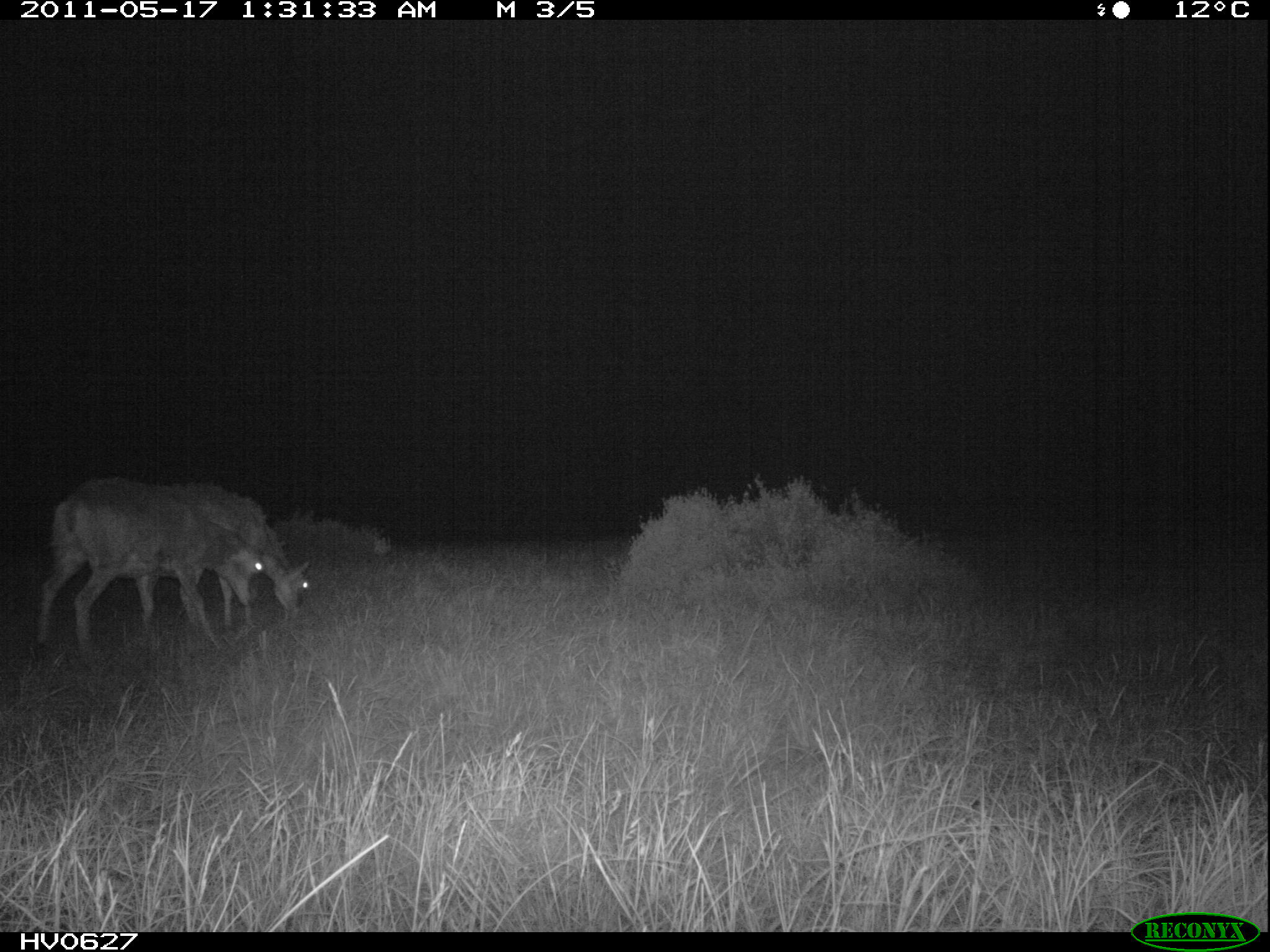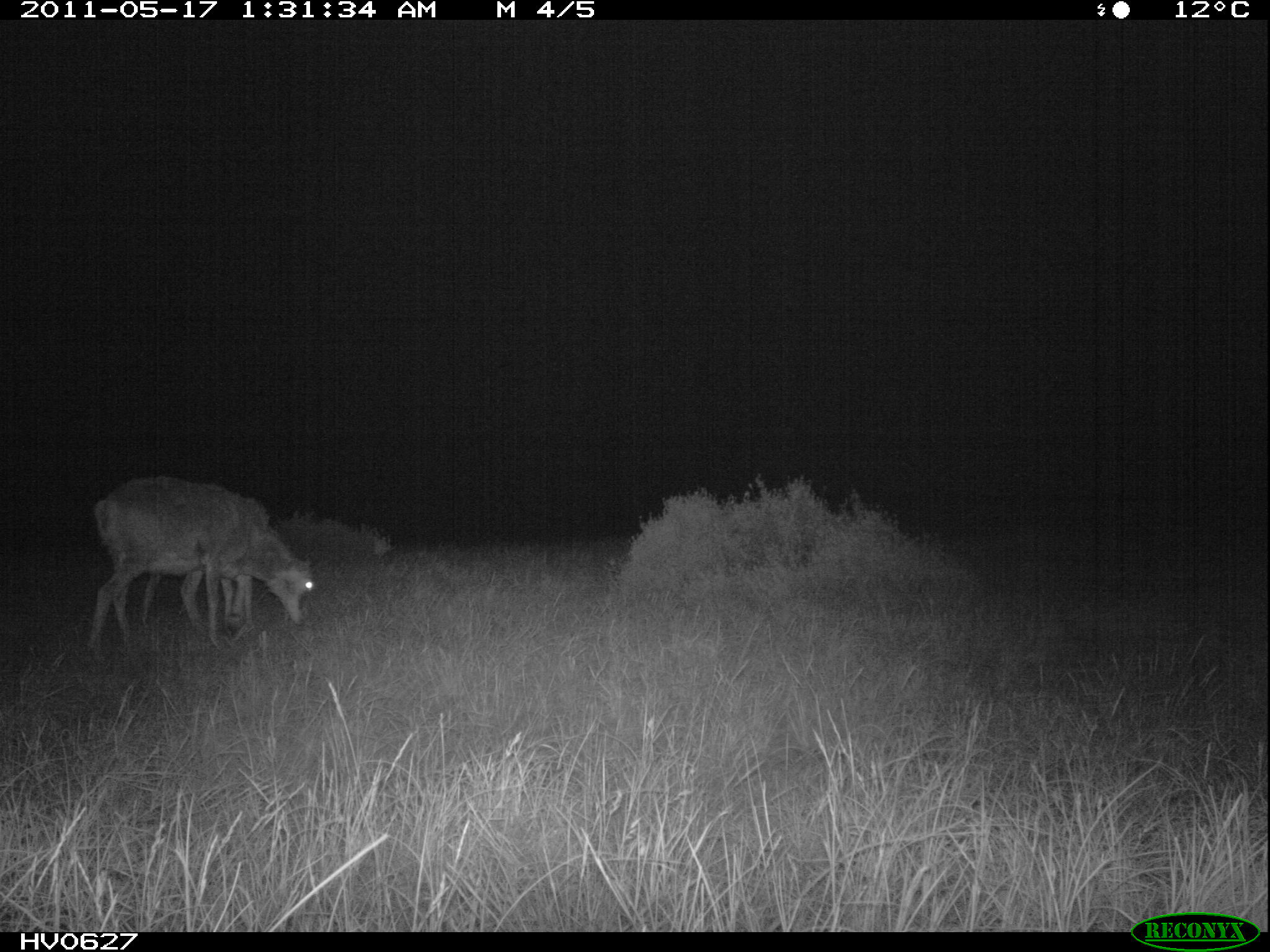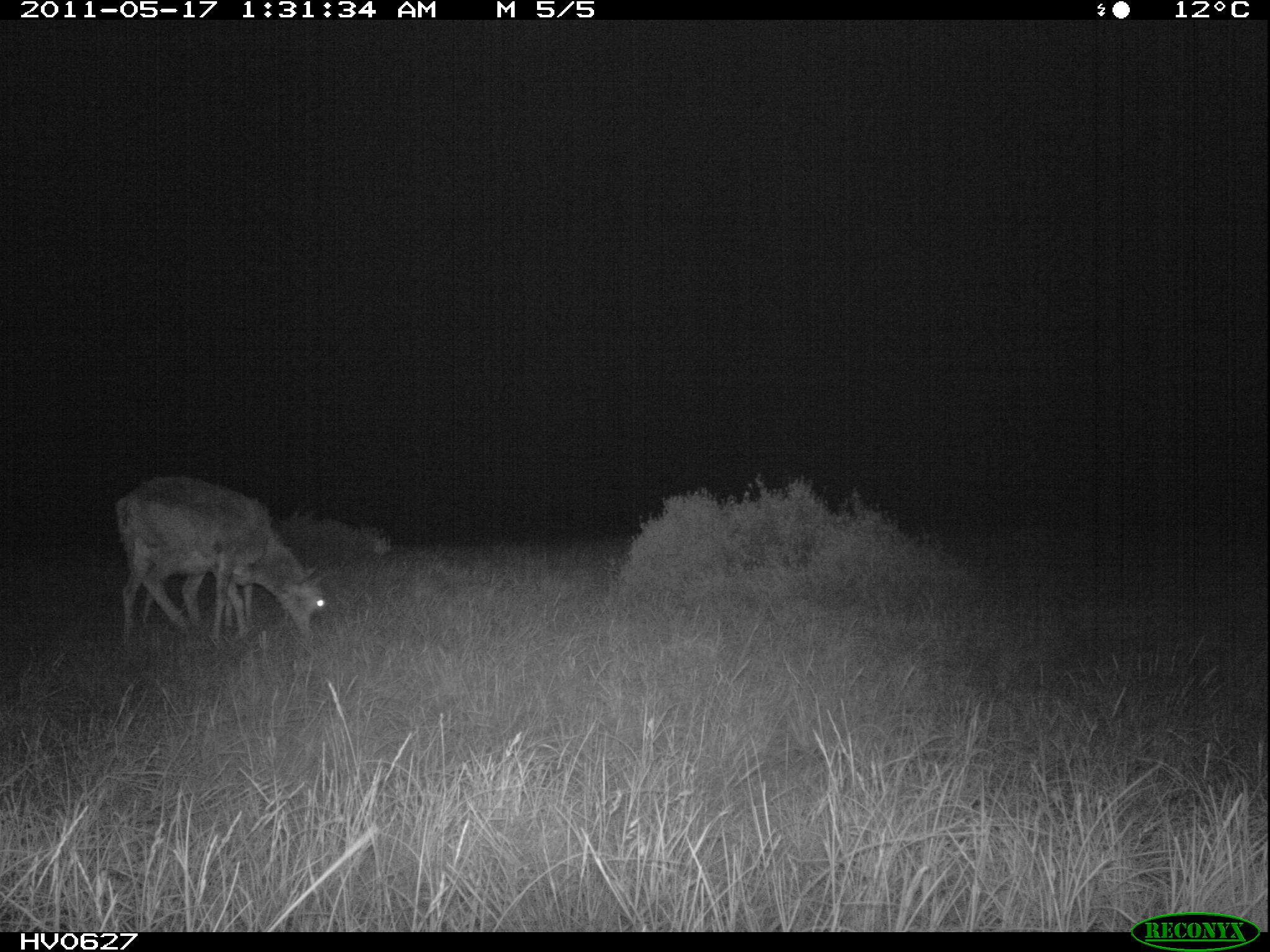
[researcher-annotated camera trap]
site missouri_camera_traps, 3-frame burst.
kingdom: Animalia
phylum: Chordata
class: Mammalia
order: Artiodactyla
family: Bovidae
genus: Ovis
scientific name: Ovis ammon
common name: mouflon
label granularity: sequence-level